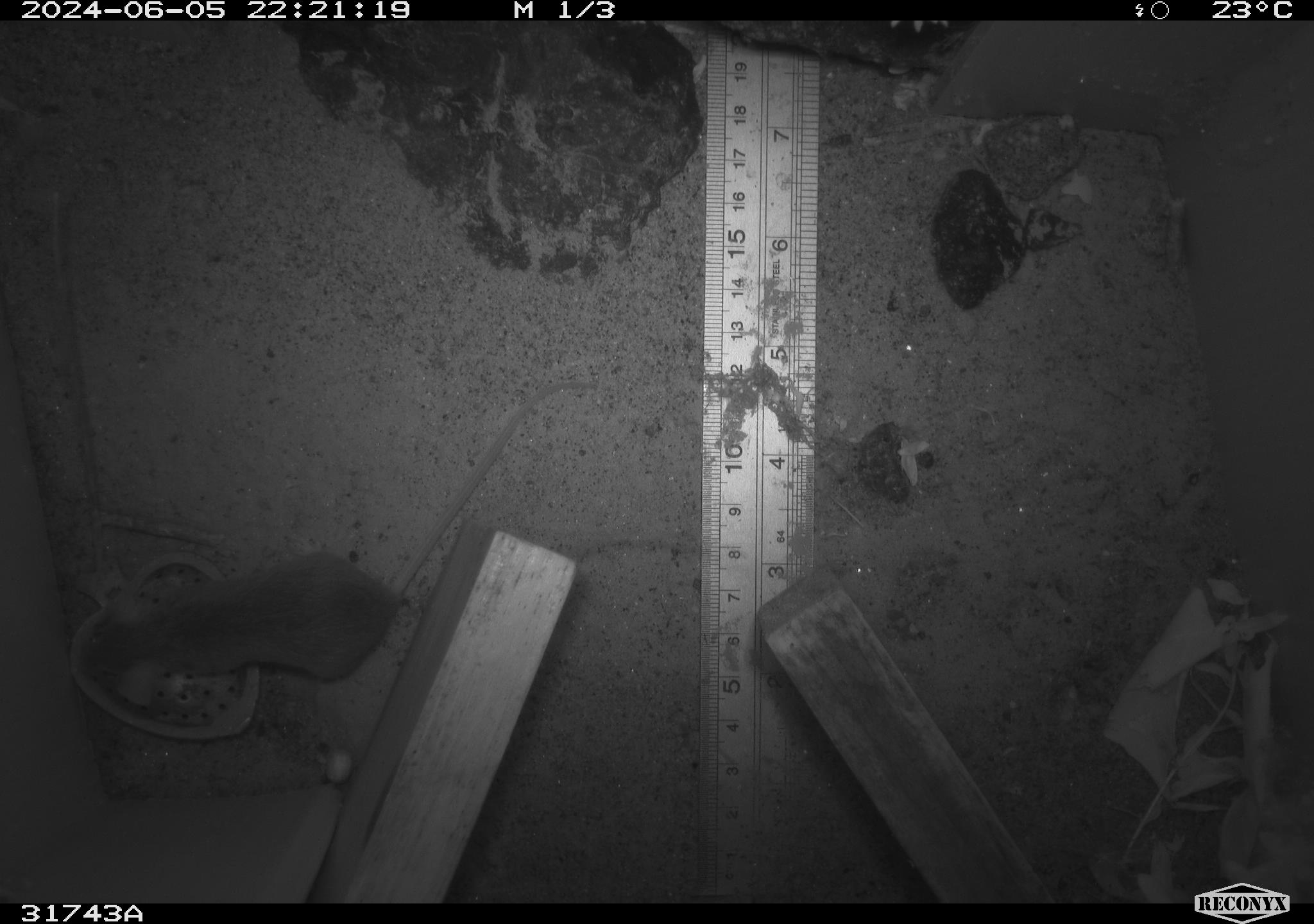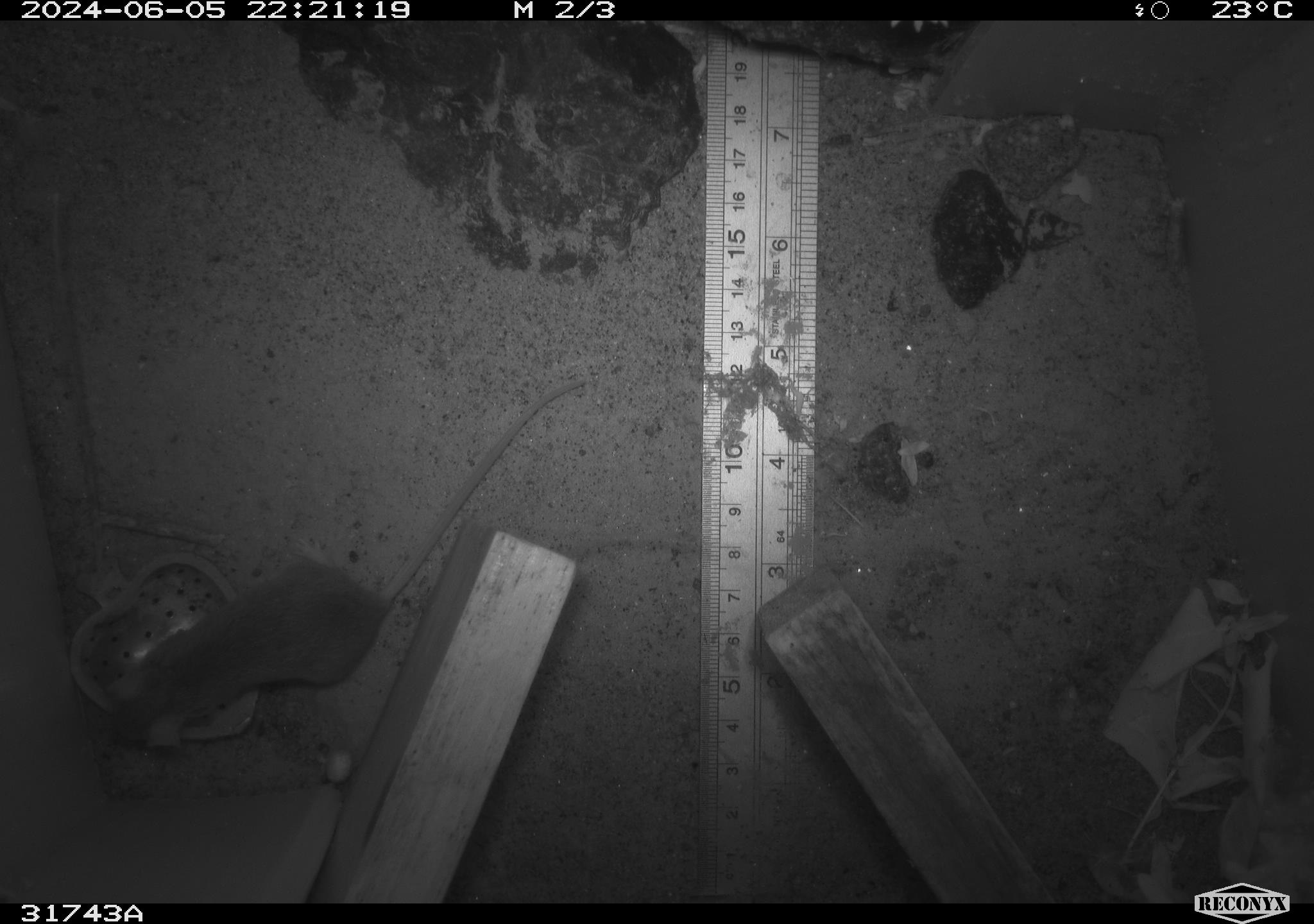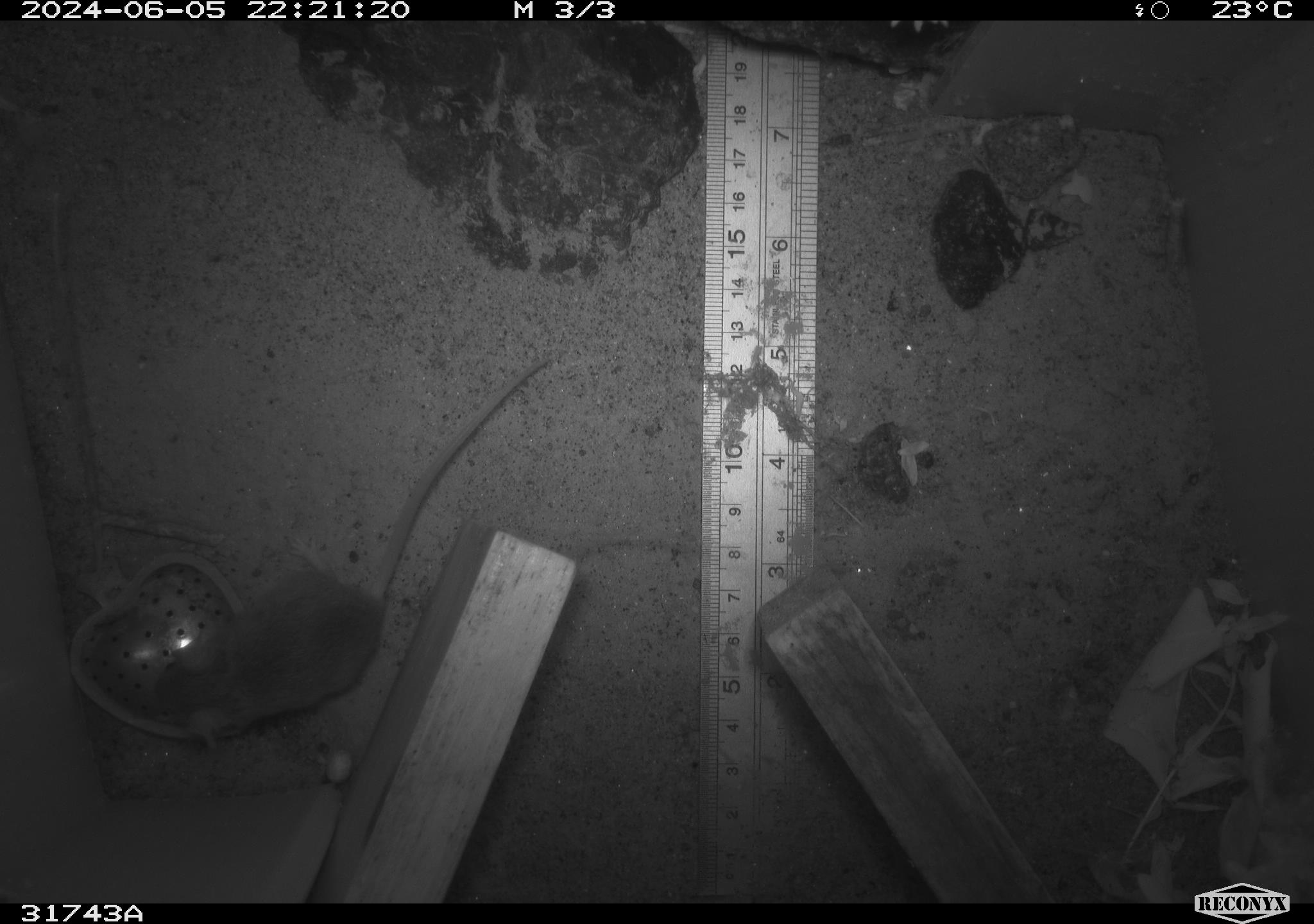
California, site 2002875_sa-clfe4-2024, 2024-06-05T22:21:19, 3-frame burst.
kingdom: Animalia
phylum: Chordata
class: Mammalia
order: Rodentia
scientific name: Rodentia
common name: mouse species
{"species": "mouse species (Rodentia)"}